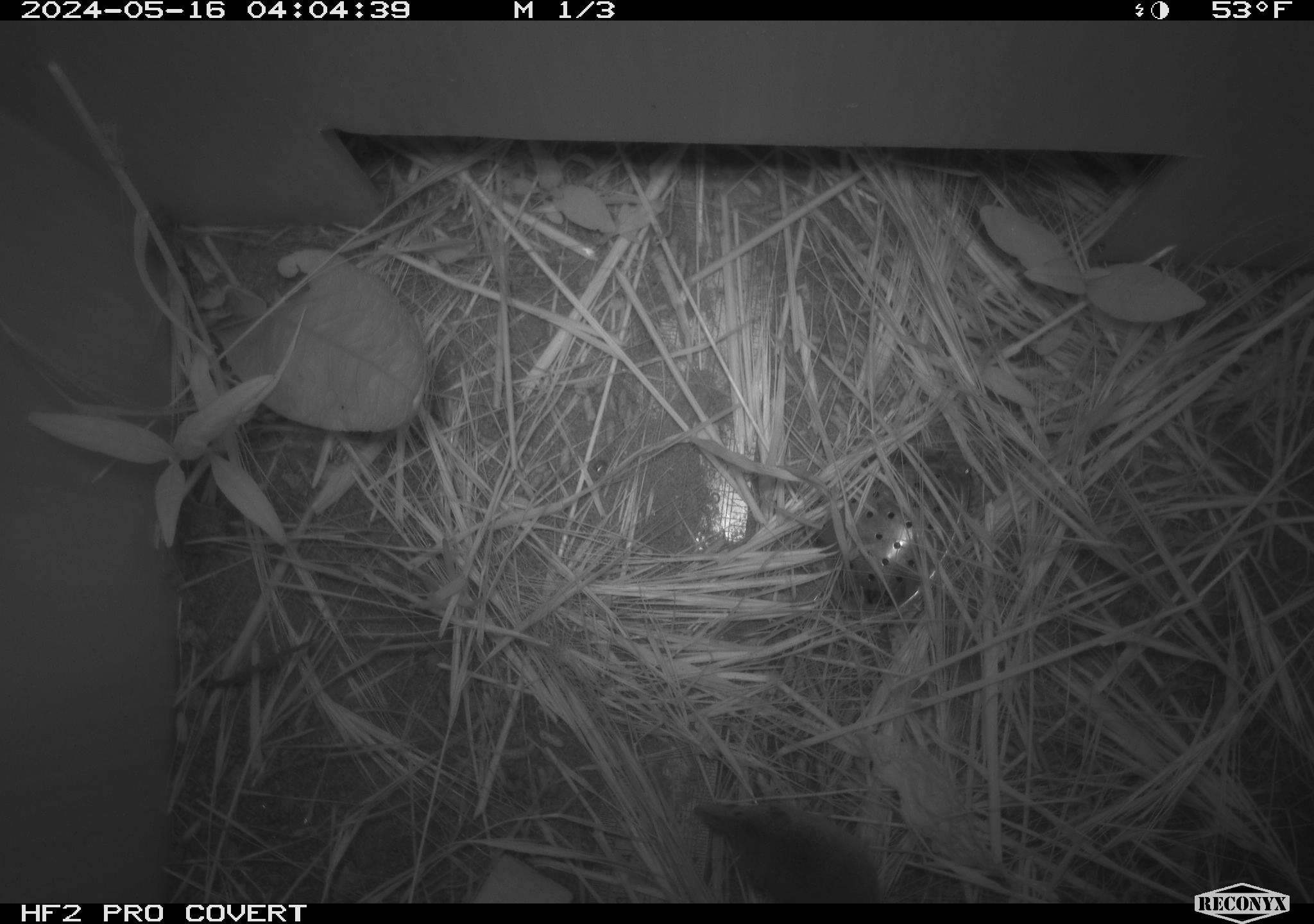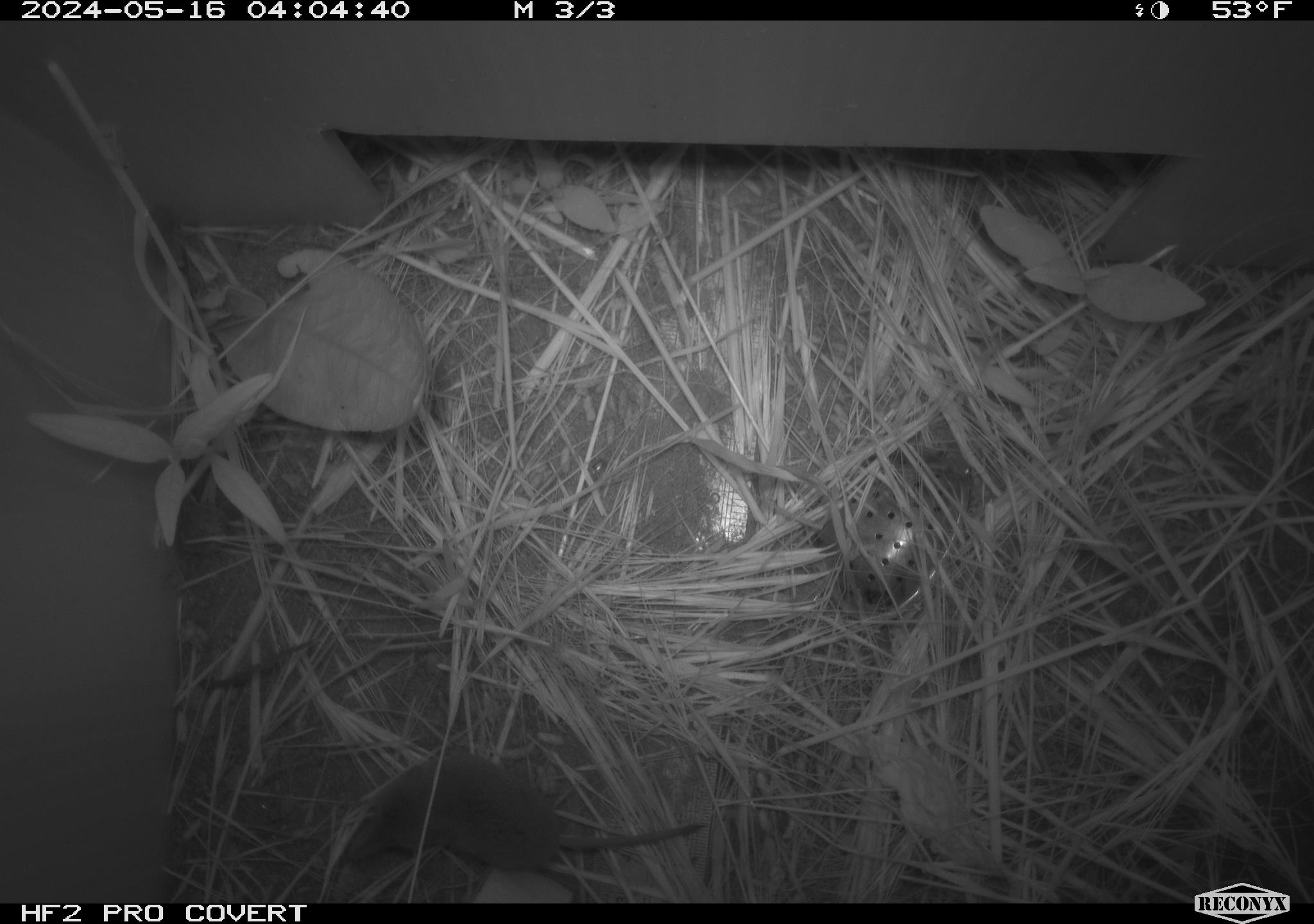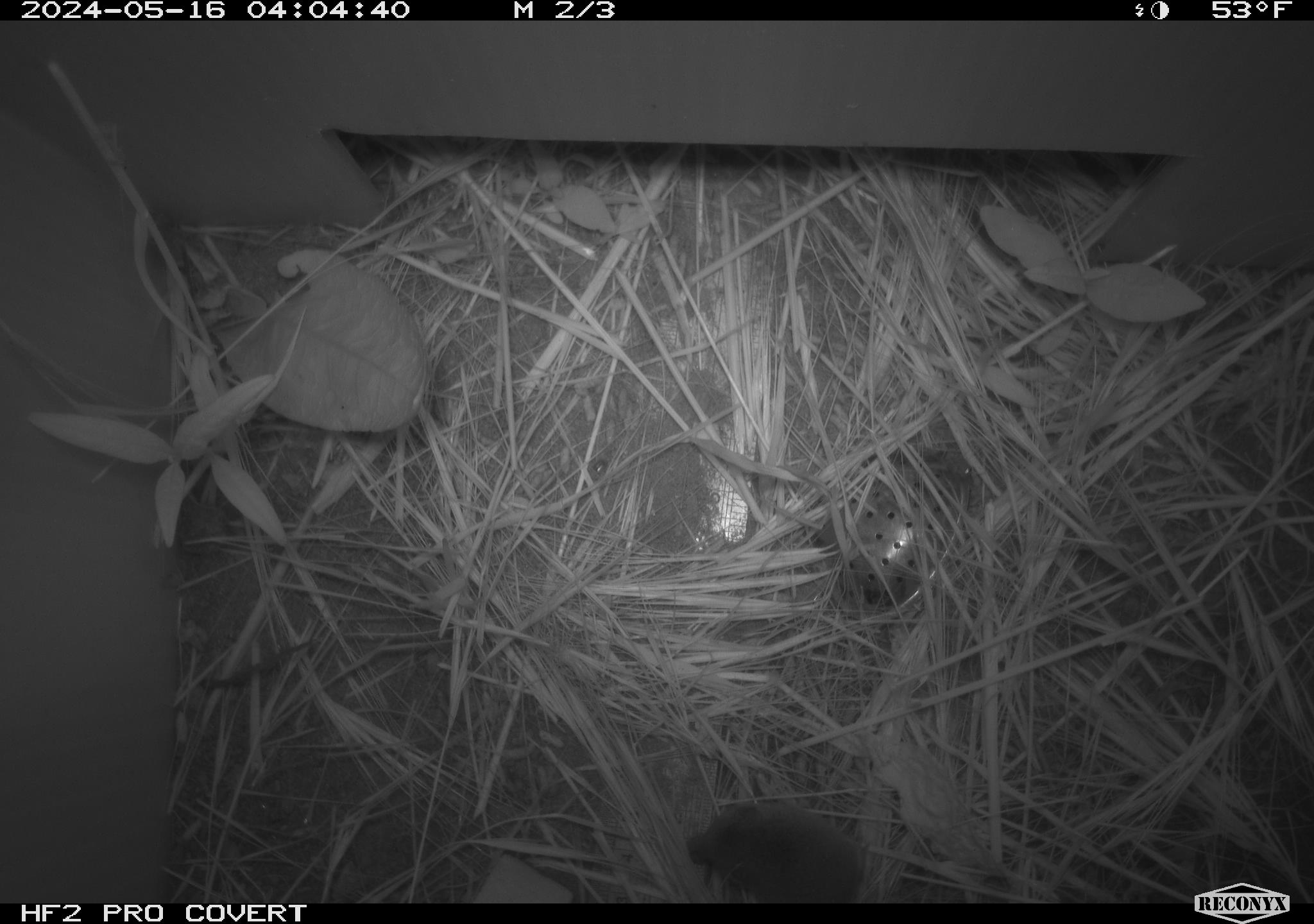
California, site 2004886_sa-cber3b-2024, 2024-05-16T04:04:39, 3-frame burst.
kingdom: Animalia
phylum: Chordata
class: Mammalia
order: Eulipotyphla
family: Soricidae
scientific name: Soricidae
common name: shrews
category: soricidae family